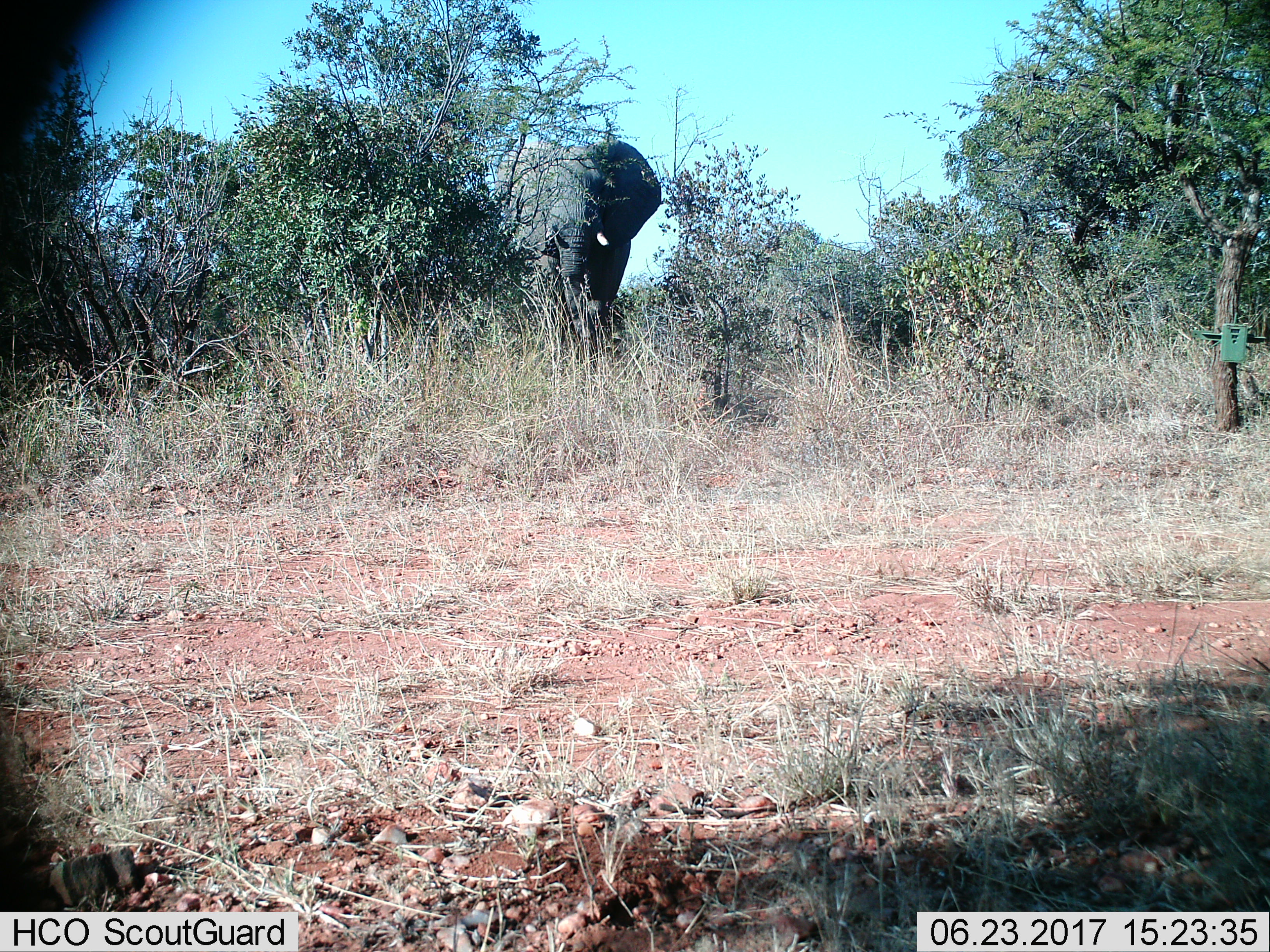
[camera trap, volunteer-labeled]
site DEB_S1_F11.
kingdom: Animalia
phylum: Chordata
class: Mammalia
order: Proboscidea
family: Elephantidae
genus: Loxodonta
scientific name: Loxodonta africana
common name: african bush elephant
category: elephant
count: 1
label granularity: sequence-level